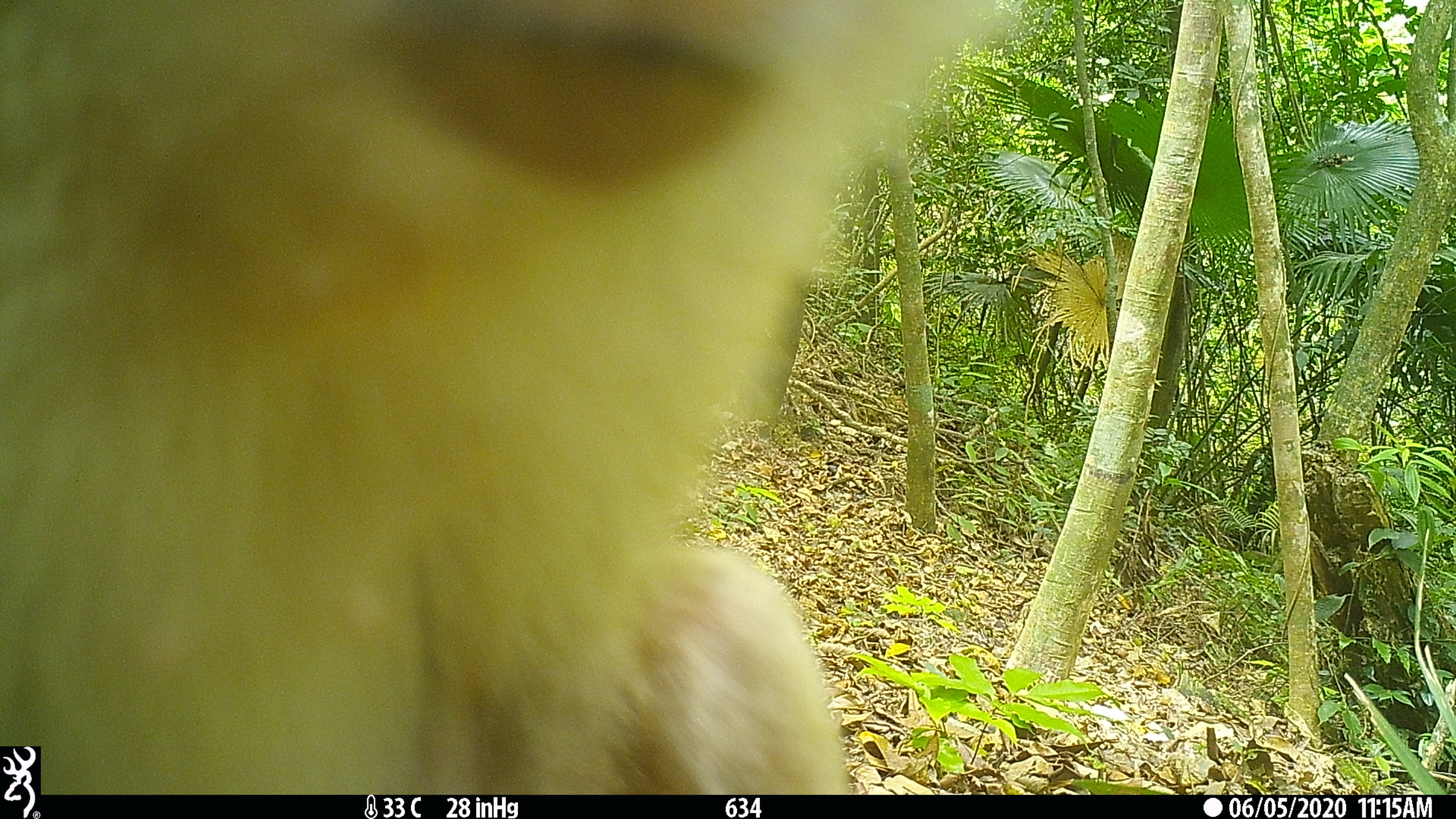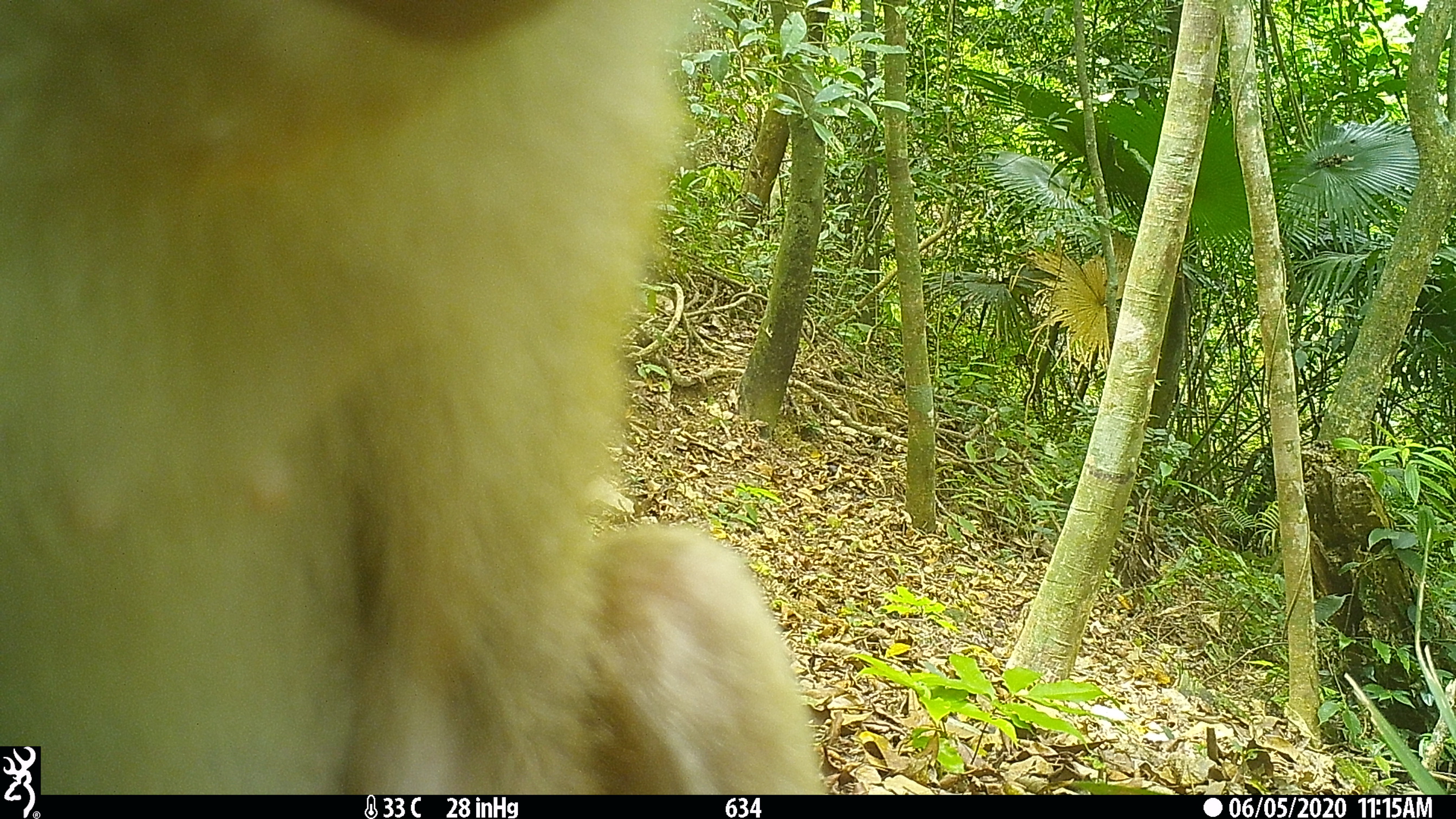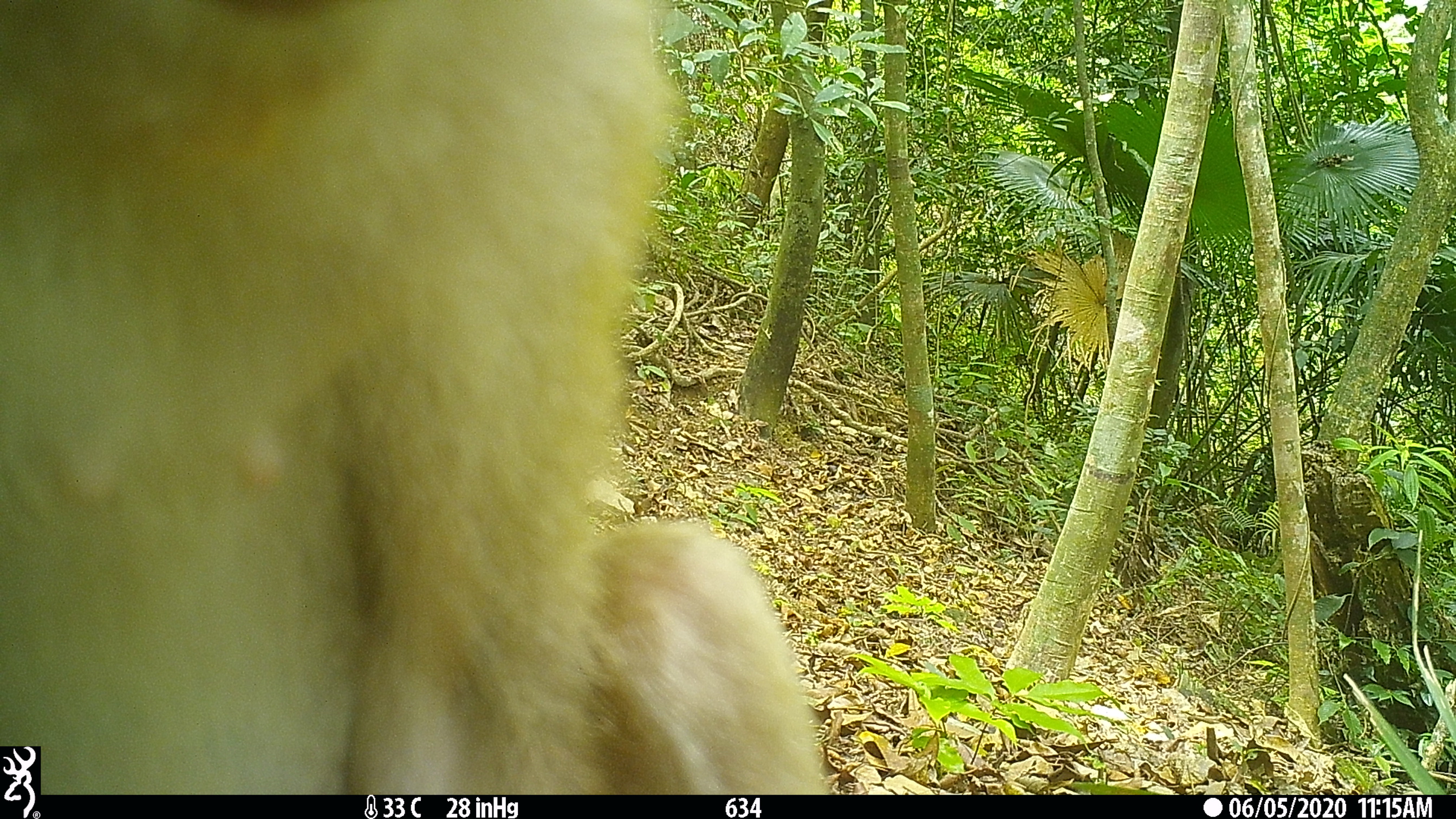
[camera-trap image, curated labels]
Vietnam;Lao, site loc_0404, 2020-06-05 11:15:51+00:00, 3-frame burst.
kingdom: Animalia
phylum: Chordata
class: Mammalia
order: Primates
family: Cercopithecidae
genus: Macaca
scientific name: Macaca nemestrina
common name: pig-tailed macaque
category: pig tailed macaque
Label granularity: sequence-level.